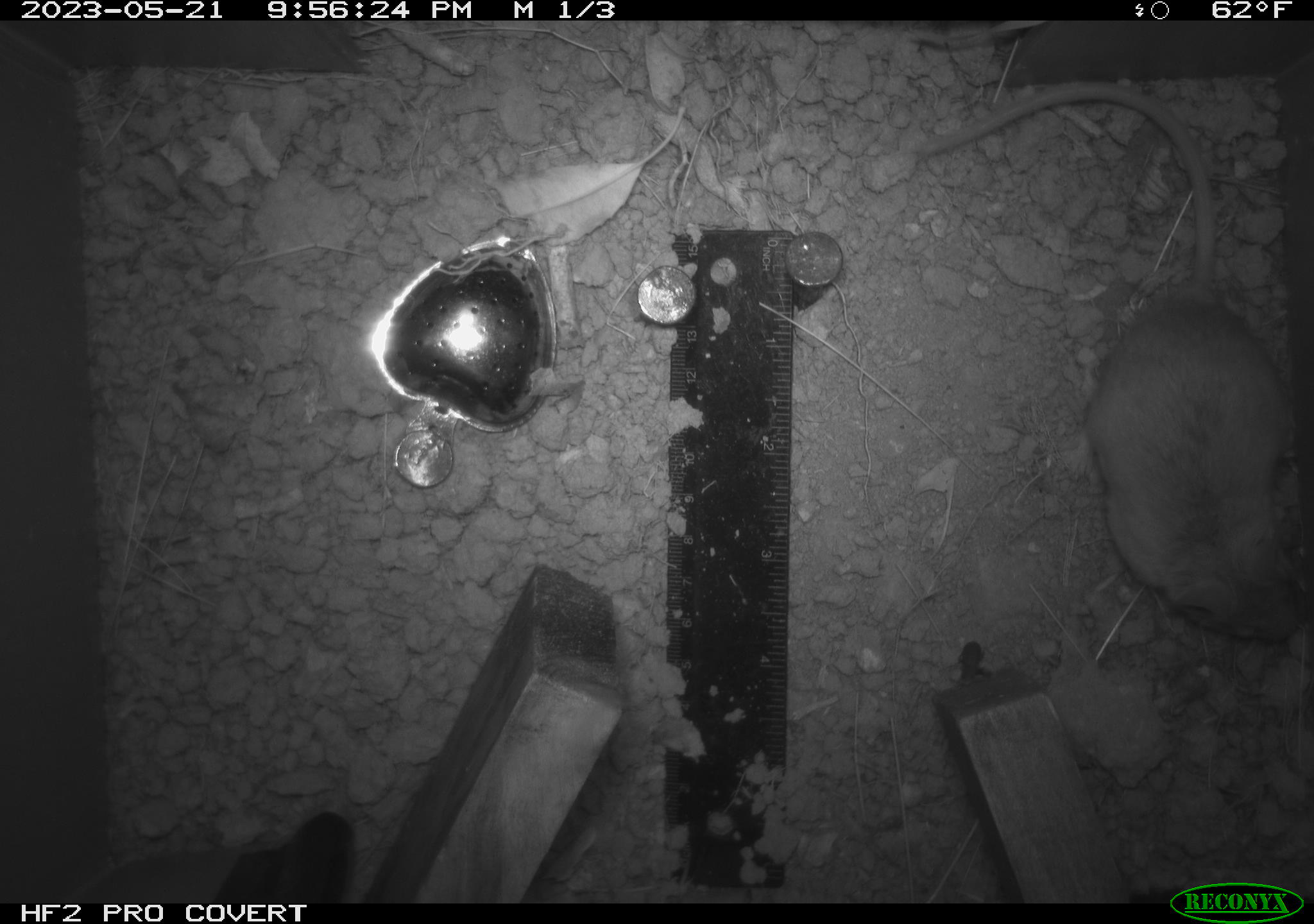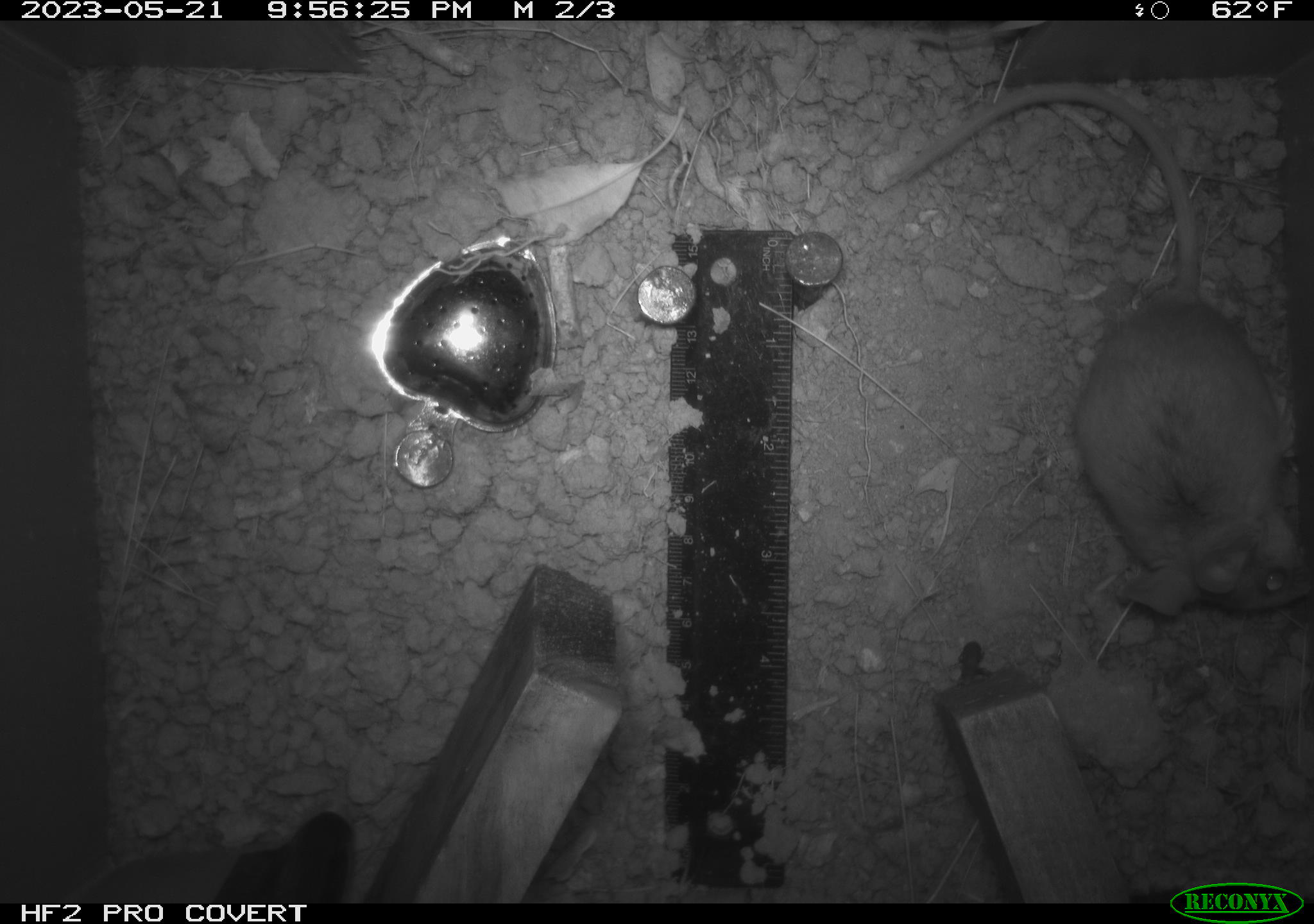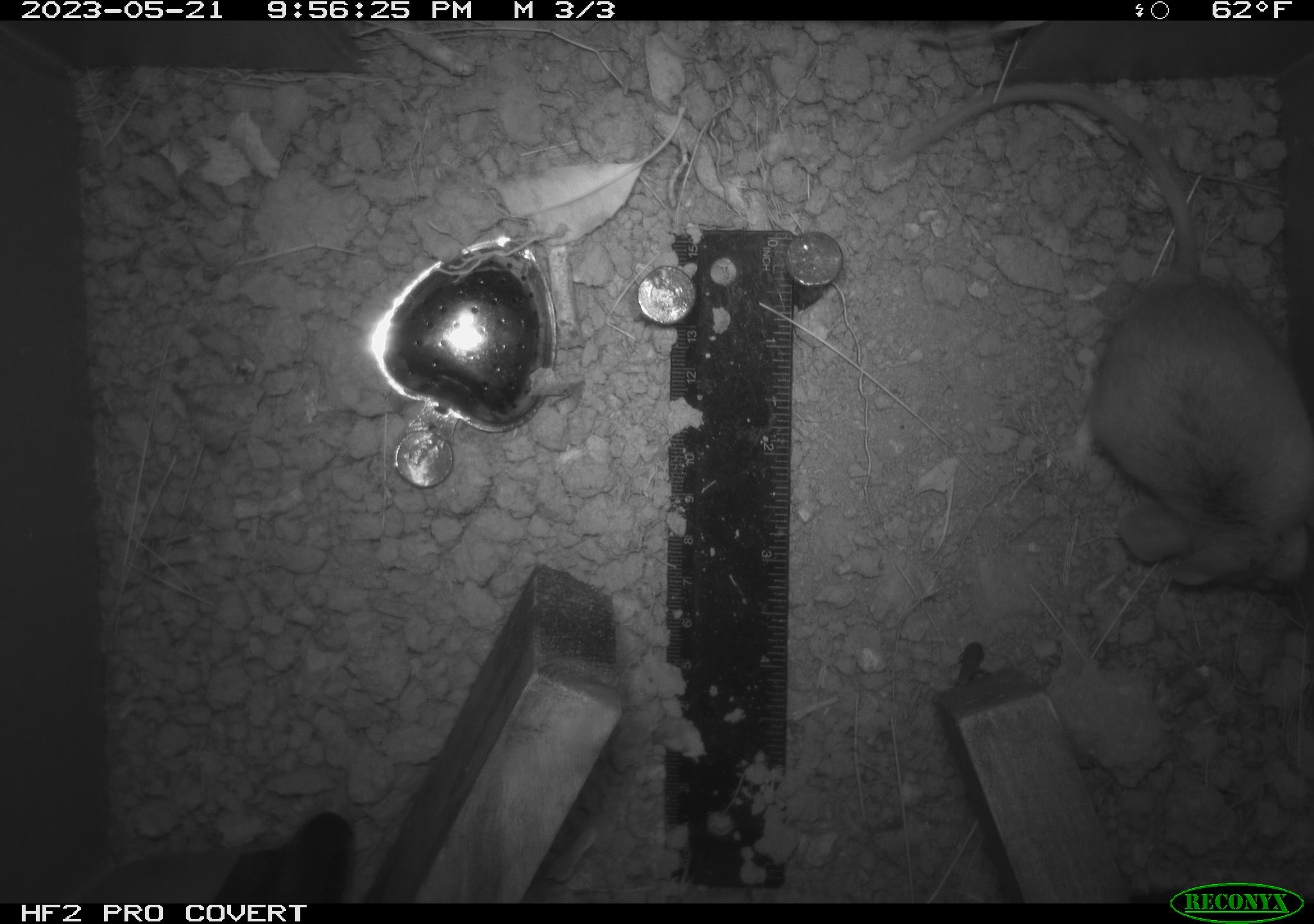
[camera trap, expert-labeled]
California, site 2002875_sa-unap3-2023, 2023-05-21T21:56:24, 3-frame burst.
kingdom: Animalia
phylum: Chordata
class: Mammalia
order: Rodentia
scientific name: Rodentia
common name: mouse species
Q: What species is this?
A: Mouse species (Rodentia).